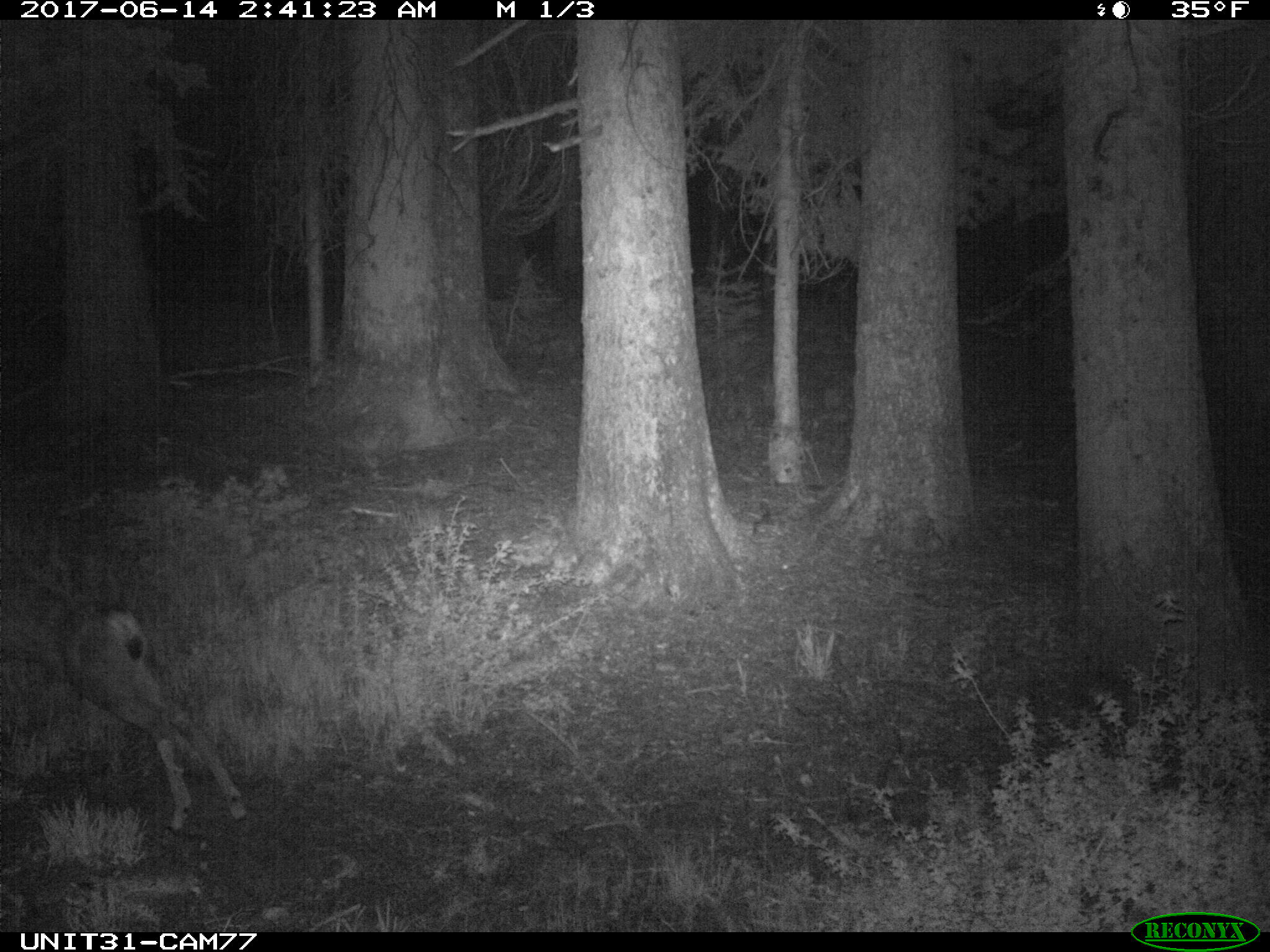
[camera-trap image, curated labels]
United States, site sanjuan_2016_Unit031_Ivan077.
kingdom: Animalia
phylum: Chordata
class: Mammalia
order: Artiodactyla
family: Cervidae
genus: Odocoileus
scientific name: Odocoileus hemionus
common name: mule deer